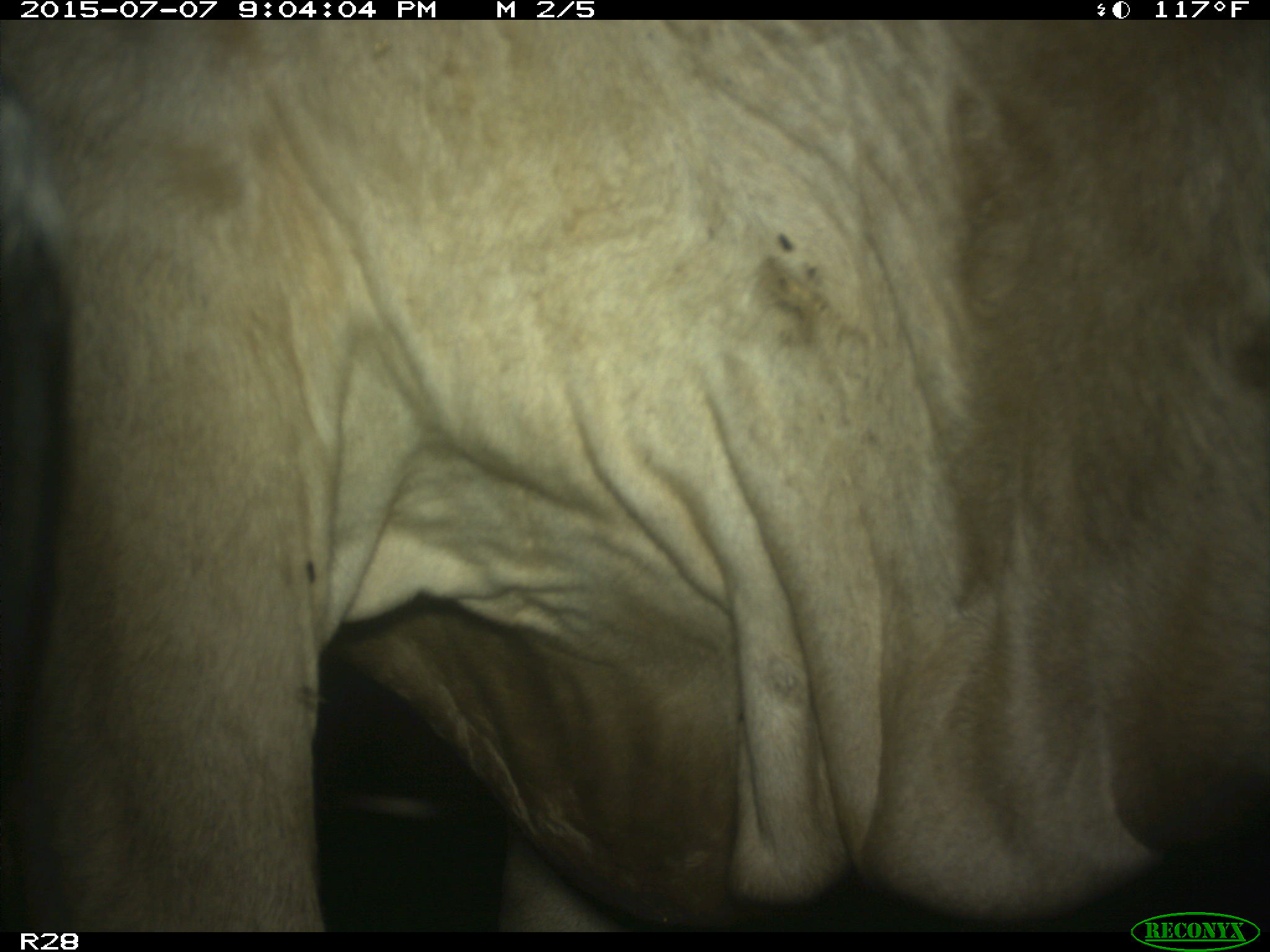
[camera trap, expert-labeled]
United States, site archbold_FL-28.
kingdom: Animalia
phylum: Chordata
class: Mammalia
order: Artiodactyla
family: Bovidae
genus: Bos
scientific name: Bos taurus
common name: domestic cow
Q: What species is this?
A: Bos taurus (domestic cow).